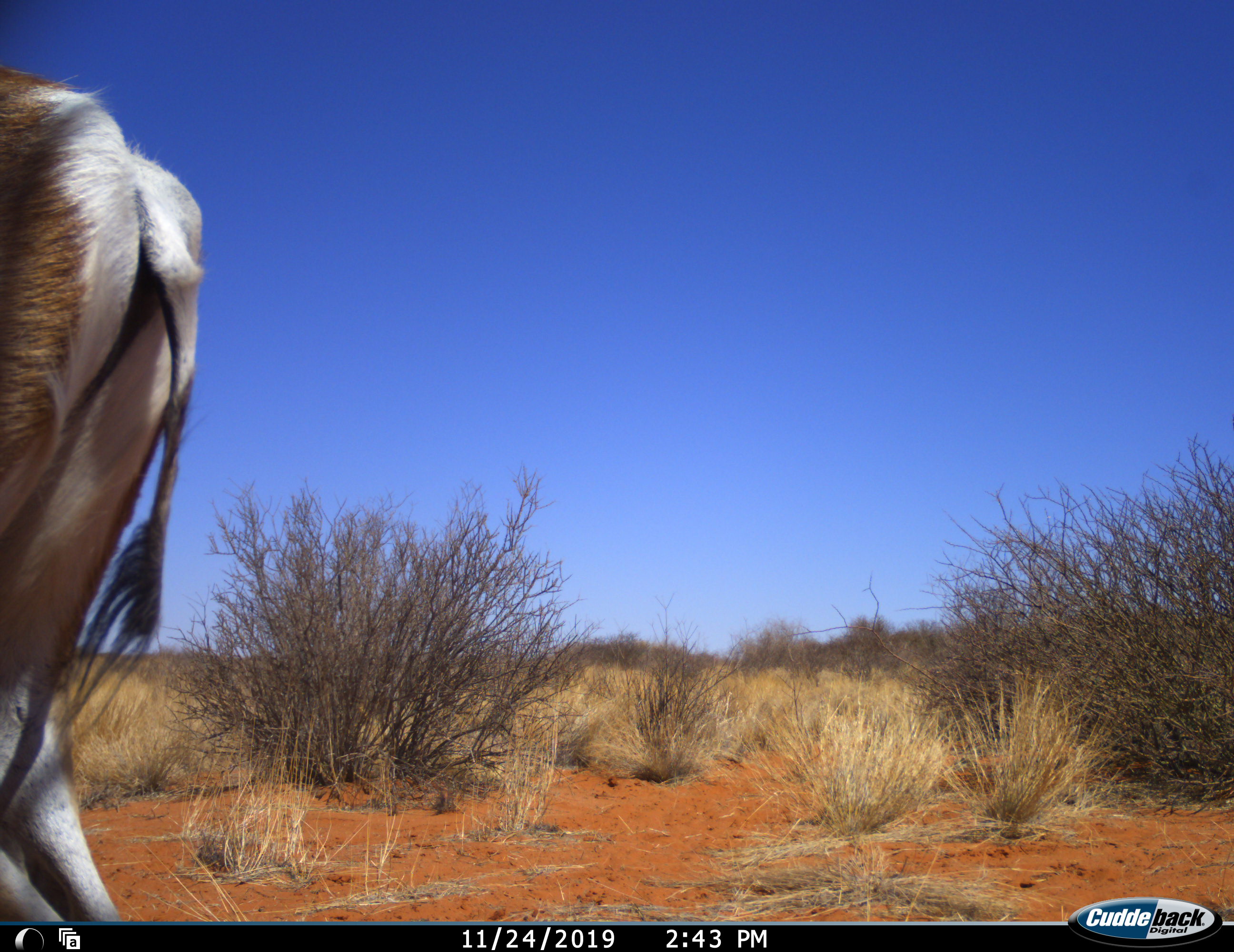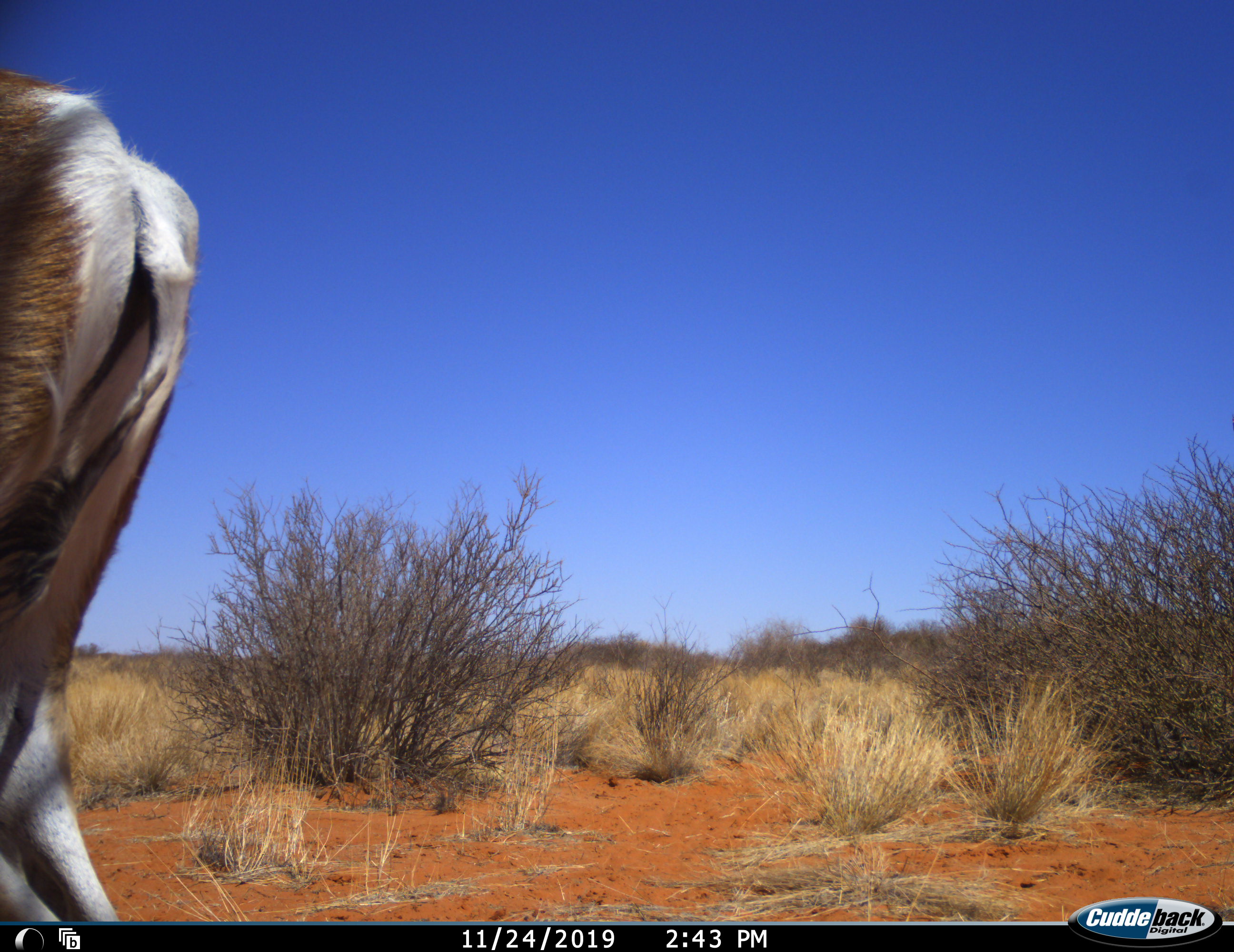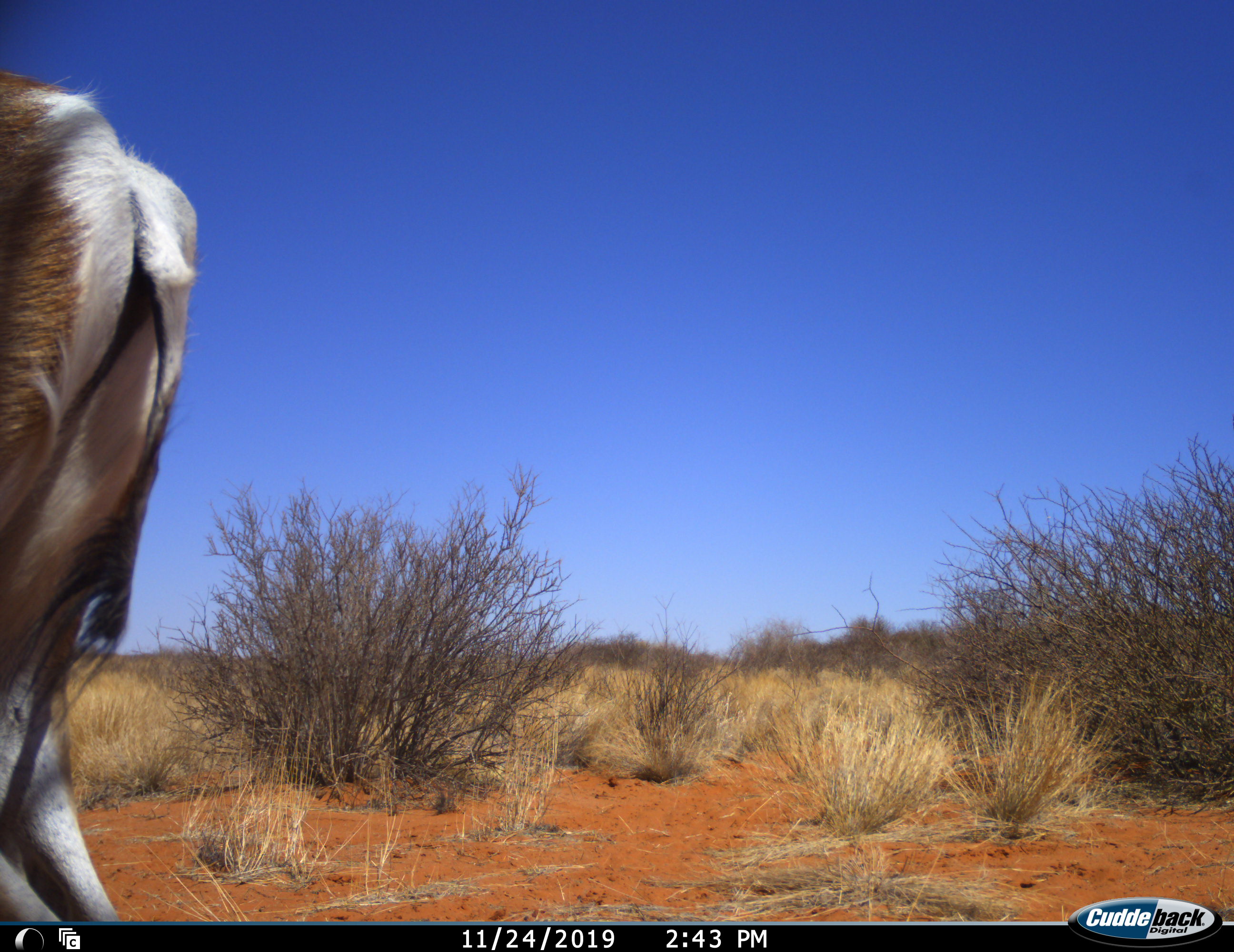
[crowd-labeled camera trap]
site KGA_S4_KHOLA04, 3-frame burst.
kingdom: Animalia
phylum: Chordata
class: Mammalia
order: Artiodactyla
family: Bovidae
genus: Antidorcas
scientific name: Antidorcas marsupialis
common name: springbok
Springbok (Antidorcas marsupialis), count 1. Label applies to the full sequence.